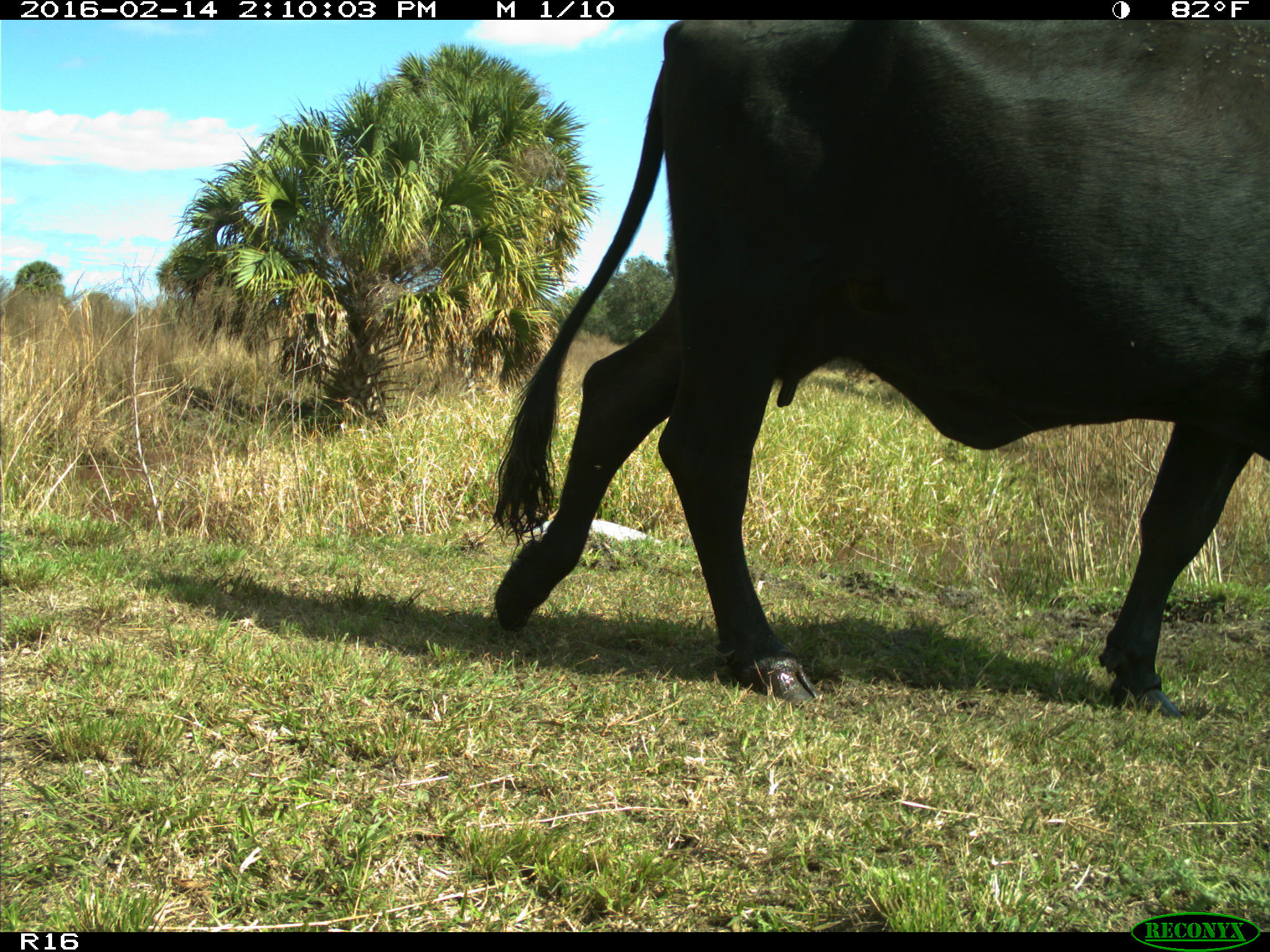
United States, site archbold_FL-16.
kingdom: Animalia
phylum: Chordata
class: Mammalia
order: Artiodactyla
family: Bovidae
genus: Bos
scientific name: Bos taurus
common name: domestic cow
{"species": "Bos taurus (domestic cow)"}